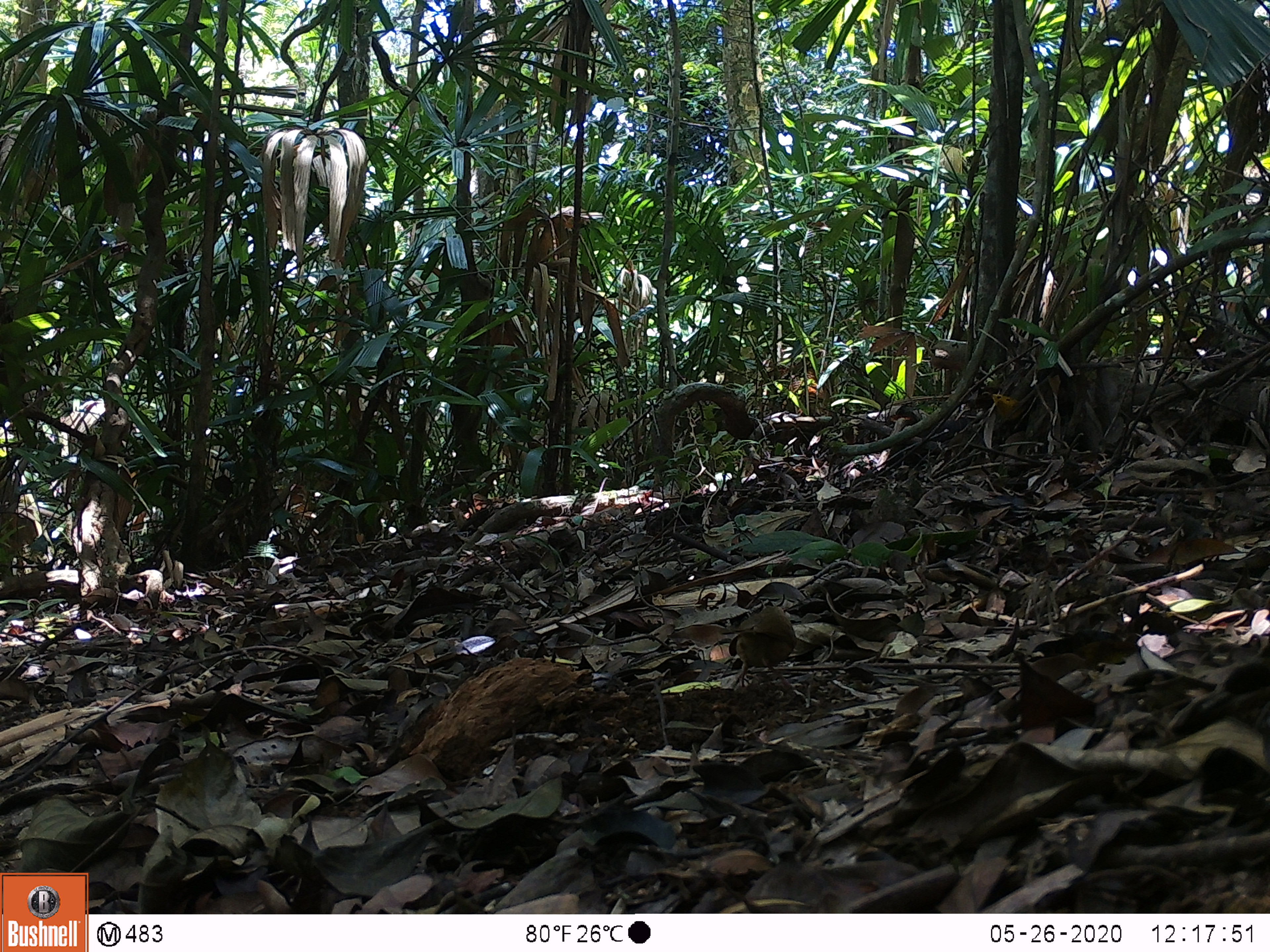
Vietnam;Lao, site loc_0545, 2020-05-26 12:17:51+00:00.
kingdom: Animalia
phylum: Chordata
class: Aves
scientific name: Aves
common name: bird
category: unidentified bird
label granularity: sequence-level